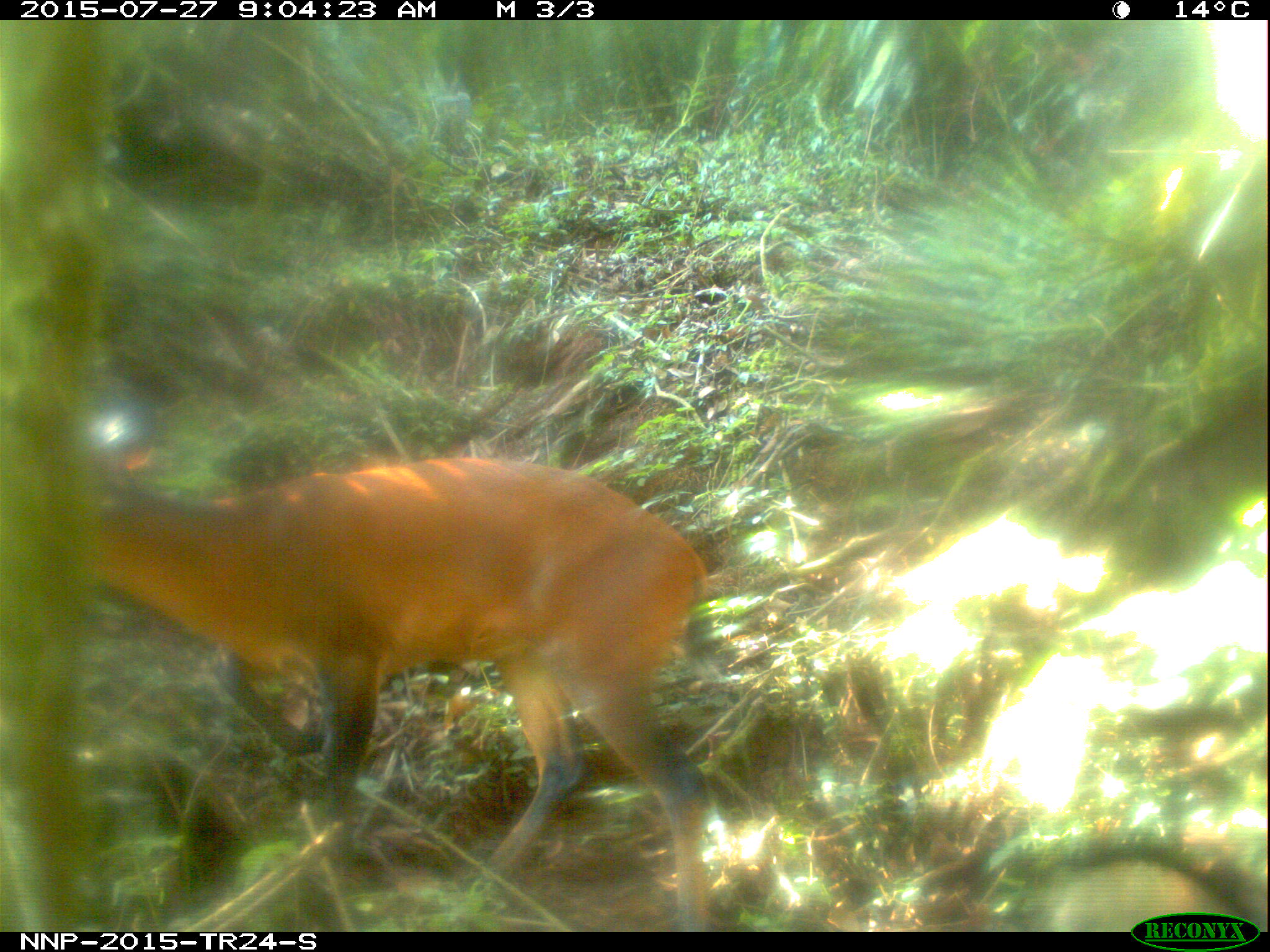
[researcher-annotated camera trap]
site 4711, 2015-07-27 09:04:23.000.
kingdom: Animalia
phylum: Chordata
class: Mammalia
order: Artiodactyla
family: Bovidae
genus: Cephalophus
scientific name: Cephalophus nigrifrons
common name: black-fronted duiker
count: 1